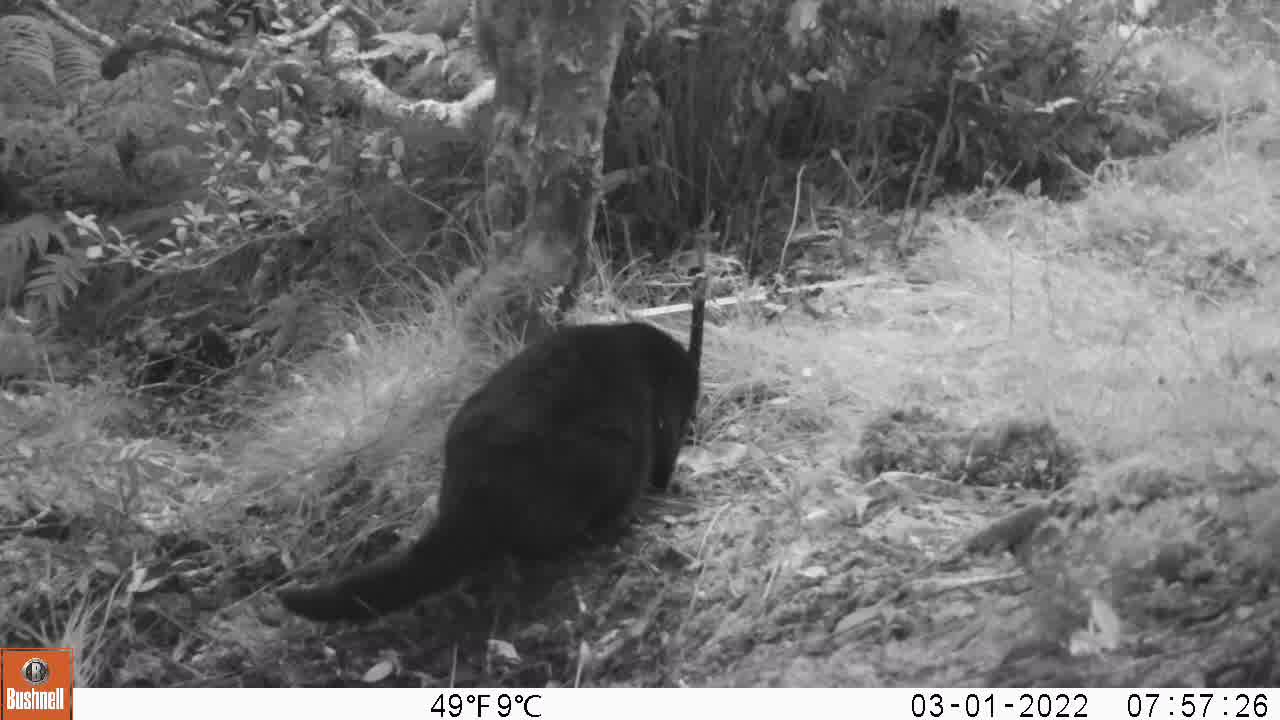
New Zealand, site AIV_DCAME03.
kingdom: Animalia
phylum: Chordata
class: Mammalia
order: Carnivora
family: Felidae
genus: Felis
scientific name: Felis catus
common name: domestic cat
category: cat